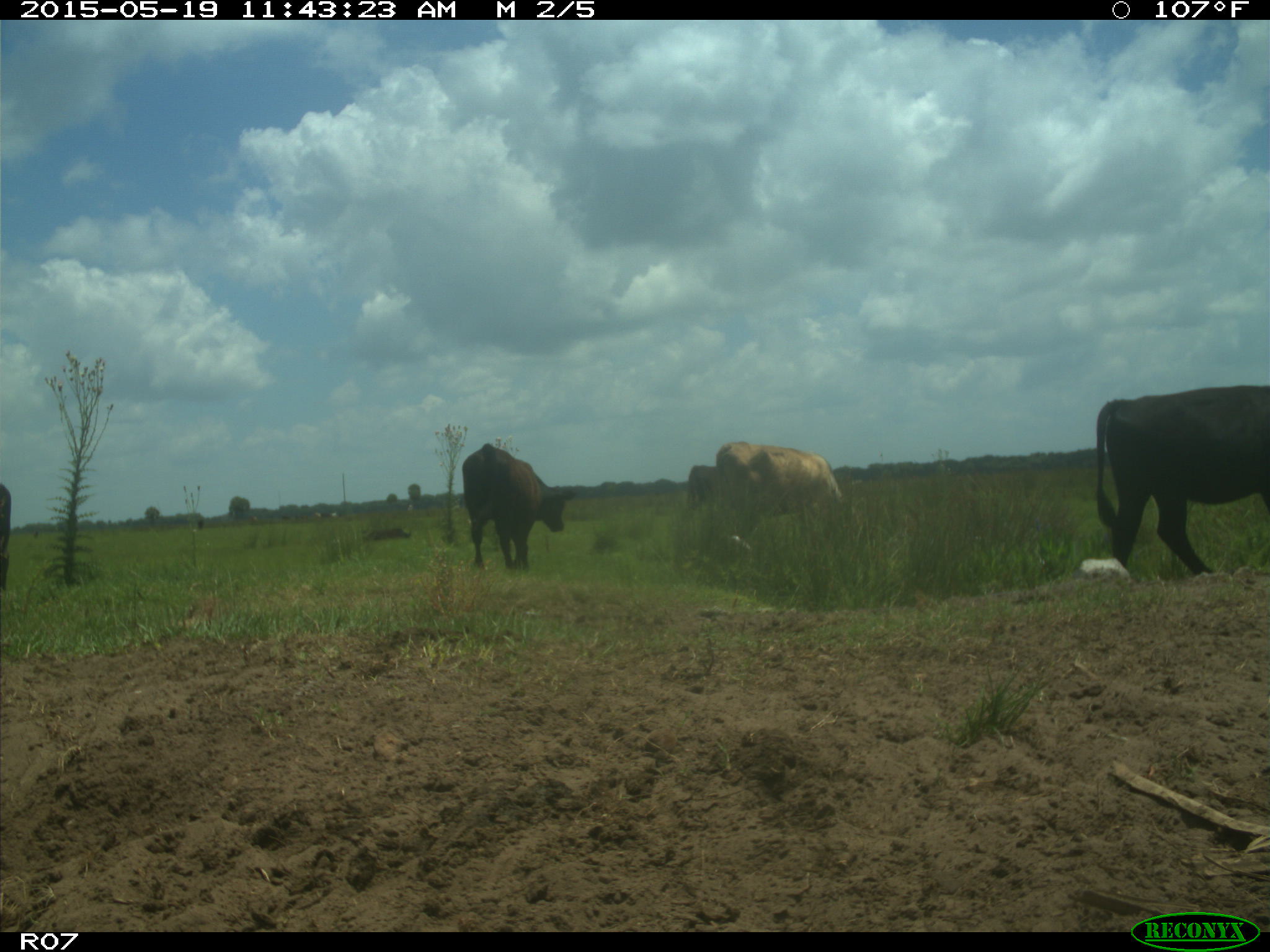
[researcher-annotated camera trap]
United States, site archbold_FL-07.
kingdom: Animalia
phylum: Chordata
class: Mammalia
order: Artiodactyla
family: Bovidae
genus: Bos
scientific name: Bos taurus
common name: domestic cow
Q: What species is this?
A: Bos taurus (domestic cow).